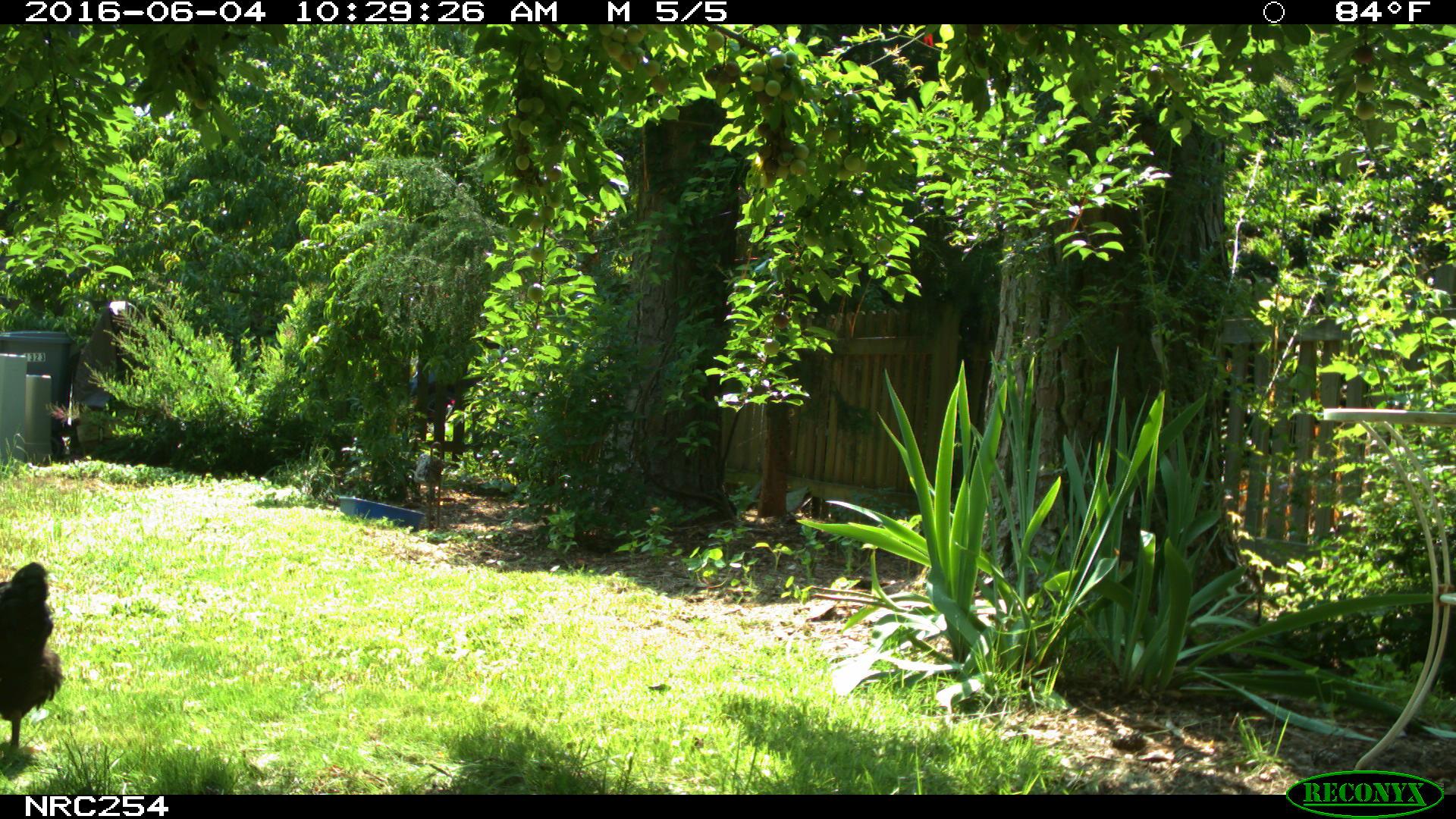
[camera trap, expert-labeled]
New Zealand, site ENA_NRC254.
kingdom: Animalia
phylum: Chordata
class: Aves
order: Galliformes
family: Phasianidae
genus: Gallus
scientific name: Gallus gallus domesticus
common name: chicken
Chicken (Gallus gallus domesticus).